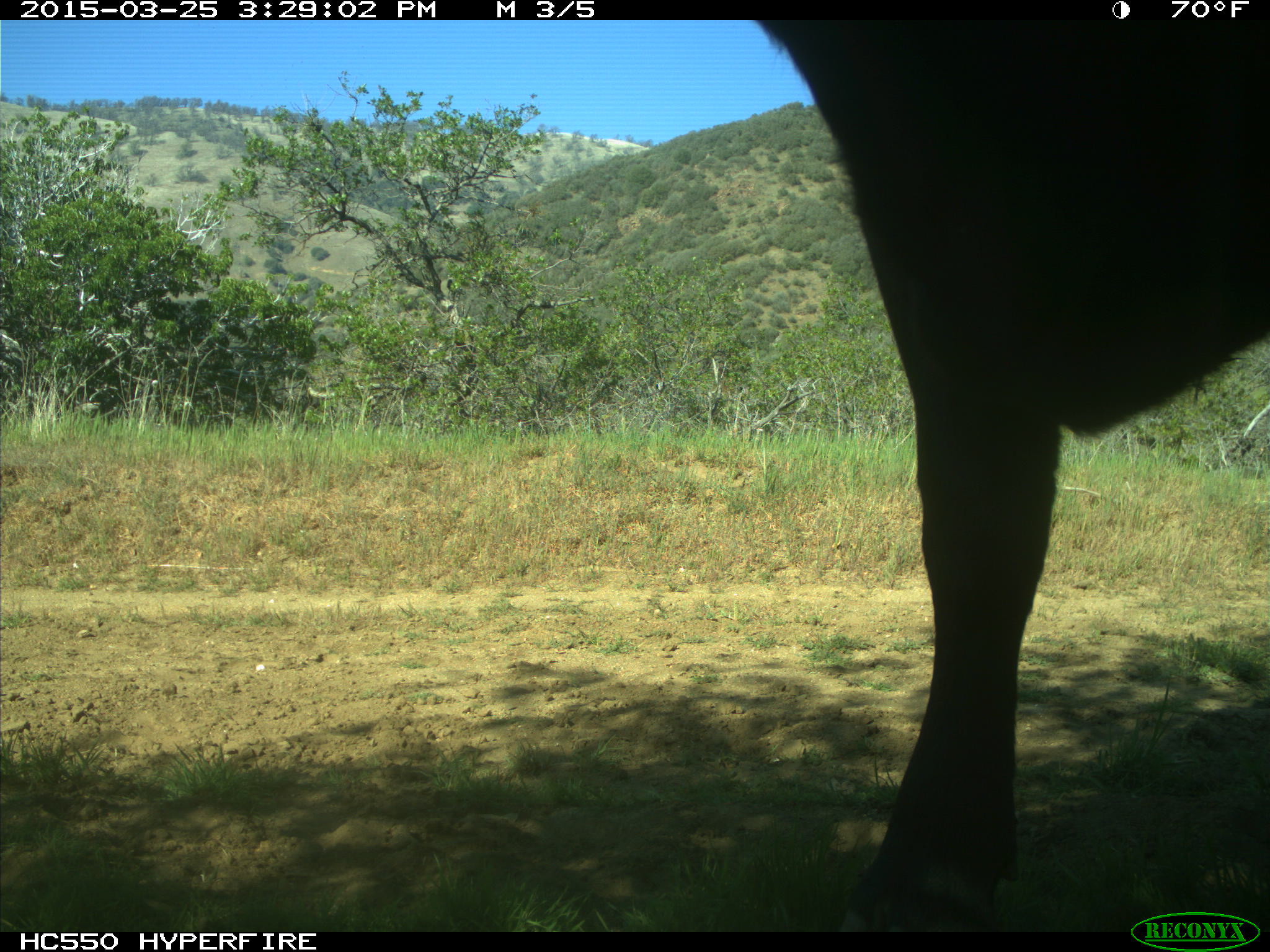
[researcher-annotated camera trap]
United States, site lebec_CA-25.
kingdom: Animalia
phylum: Chordata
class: Mammalia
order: Artiodactyla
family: Bovidae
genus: Bos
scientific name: Bos taurus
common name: domestic cow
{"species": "Bos taurus (domestic cow)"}